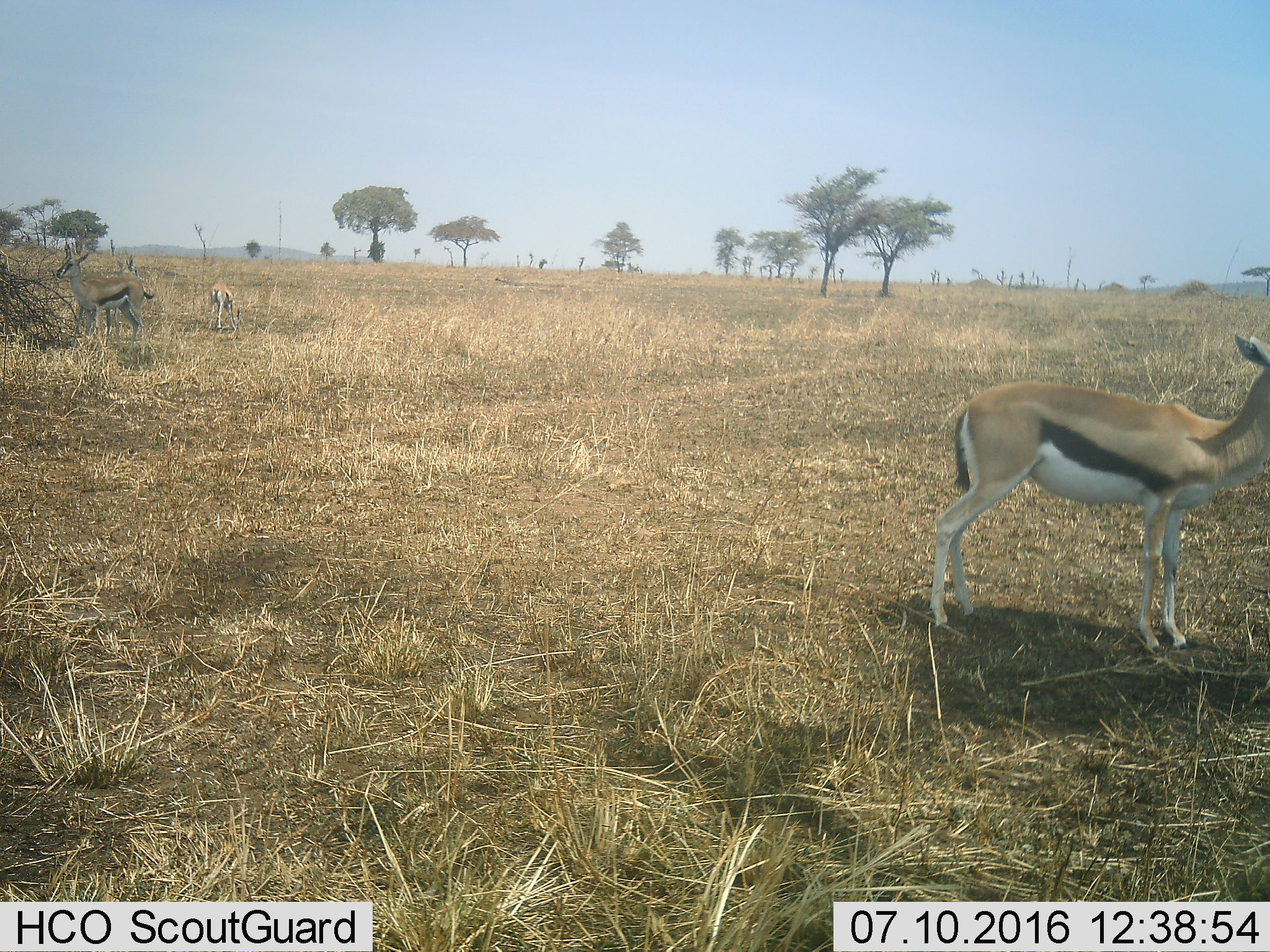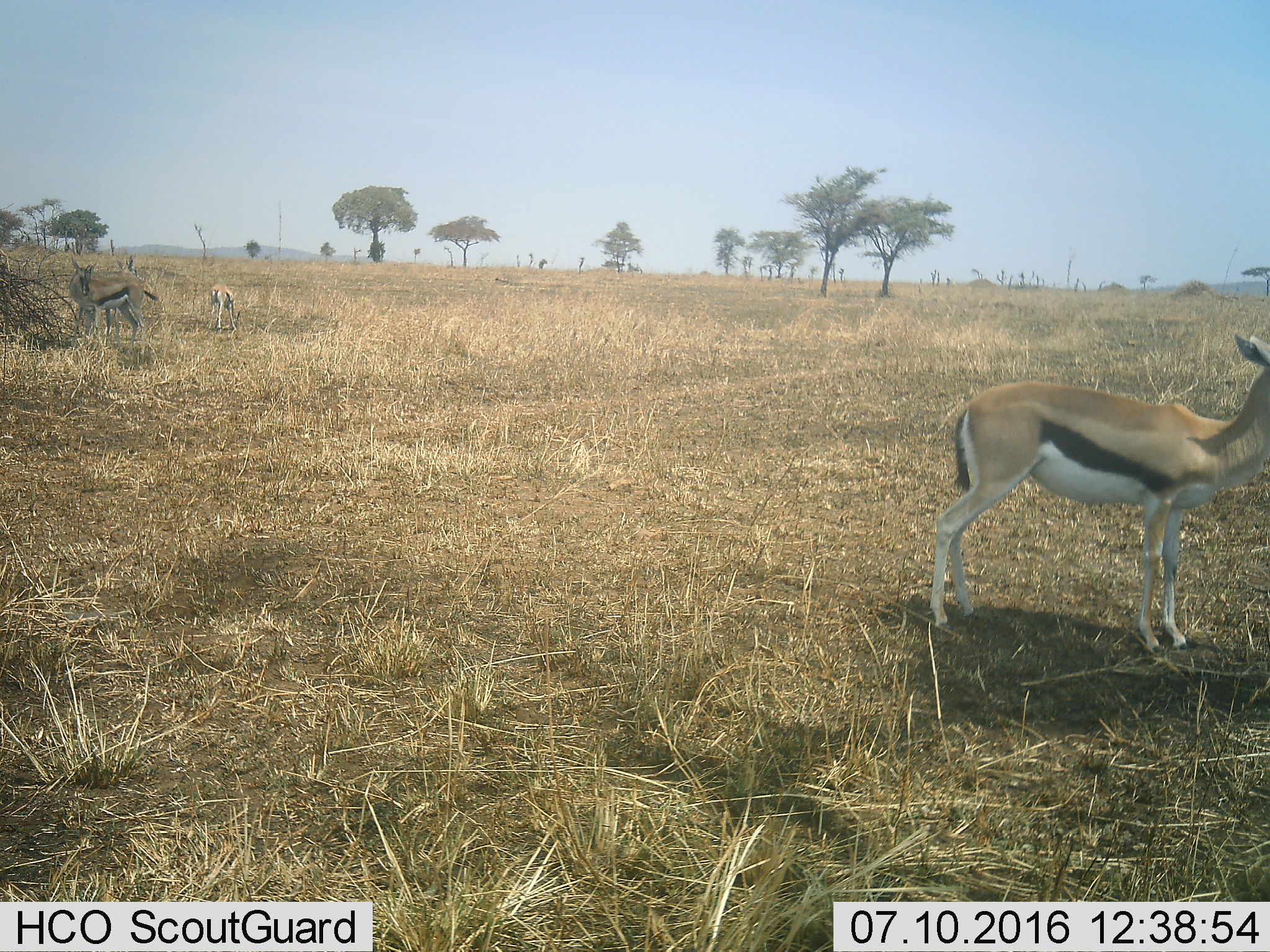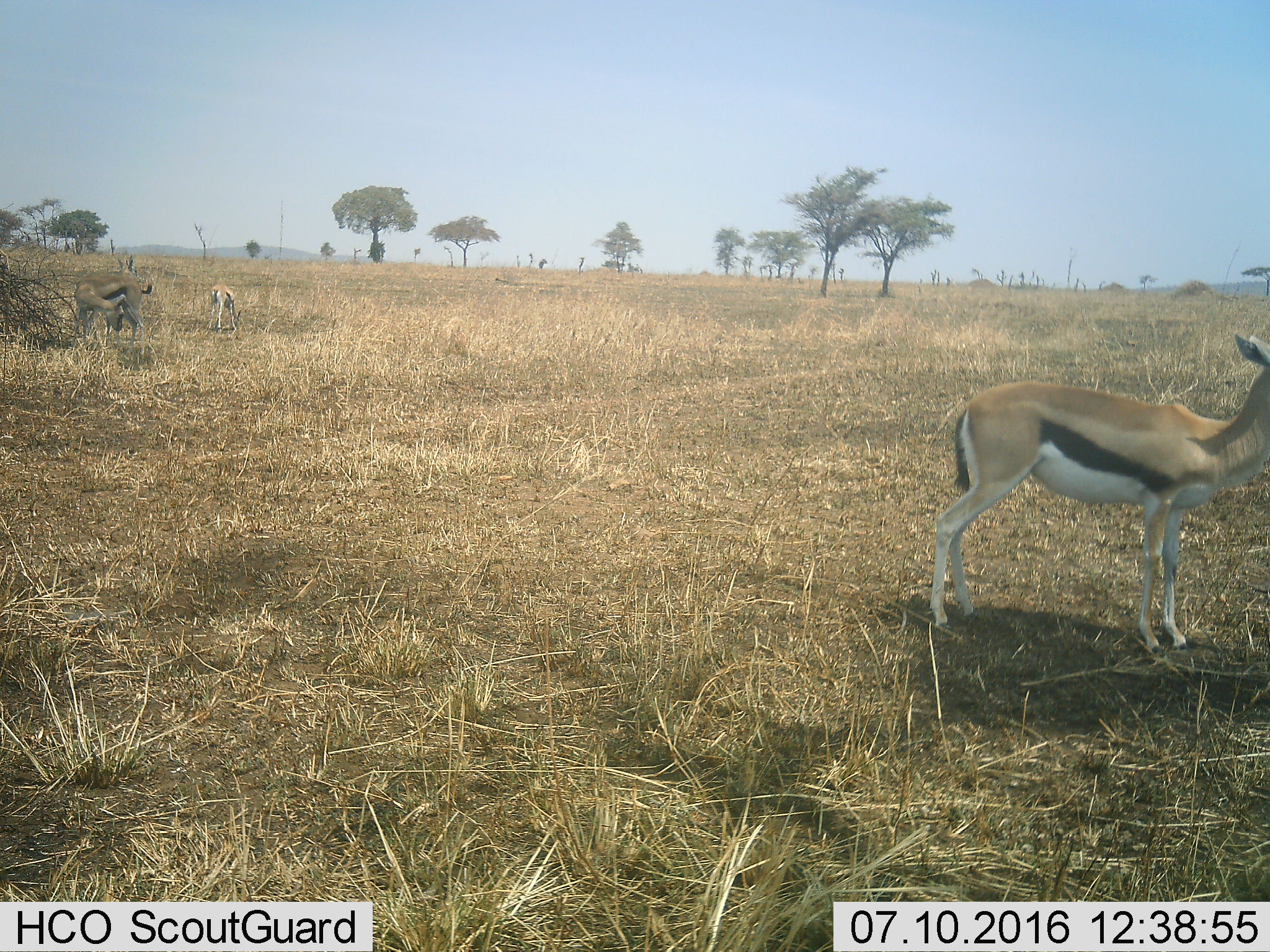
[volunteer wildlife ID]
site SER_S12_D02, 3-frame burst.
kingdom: Animalia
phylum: Chordata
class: Mammalia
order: Artiodactyla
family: Bovidae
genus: Eudorcas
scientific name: Eudorcas thomsonii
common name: thomson's gazelle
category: gazellethomsons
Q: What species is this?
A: Gazellethomsons (thomson's gazelle) (Eudorcas thomsonii).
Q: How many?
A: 3.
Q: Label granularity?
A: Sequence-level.